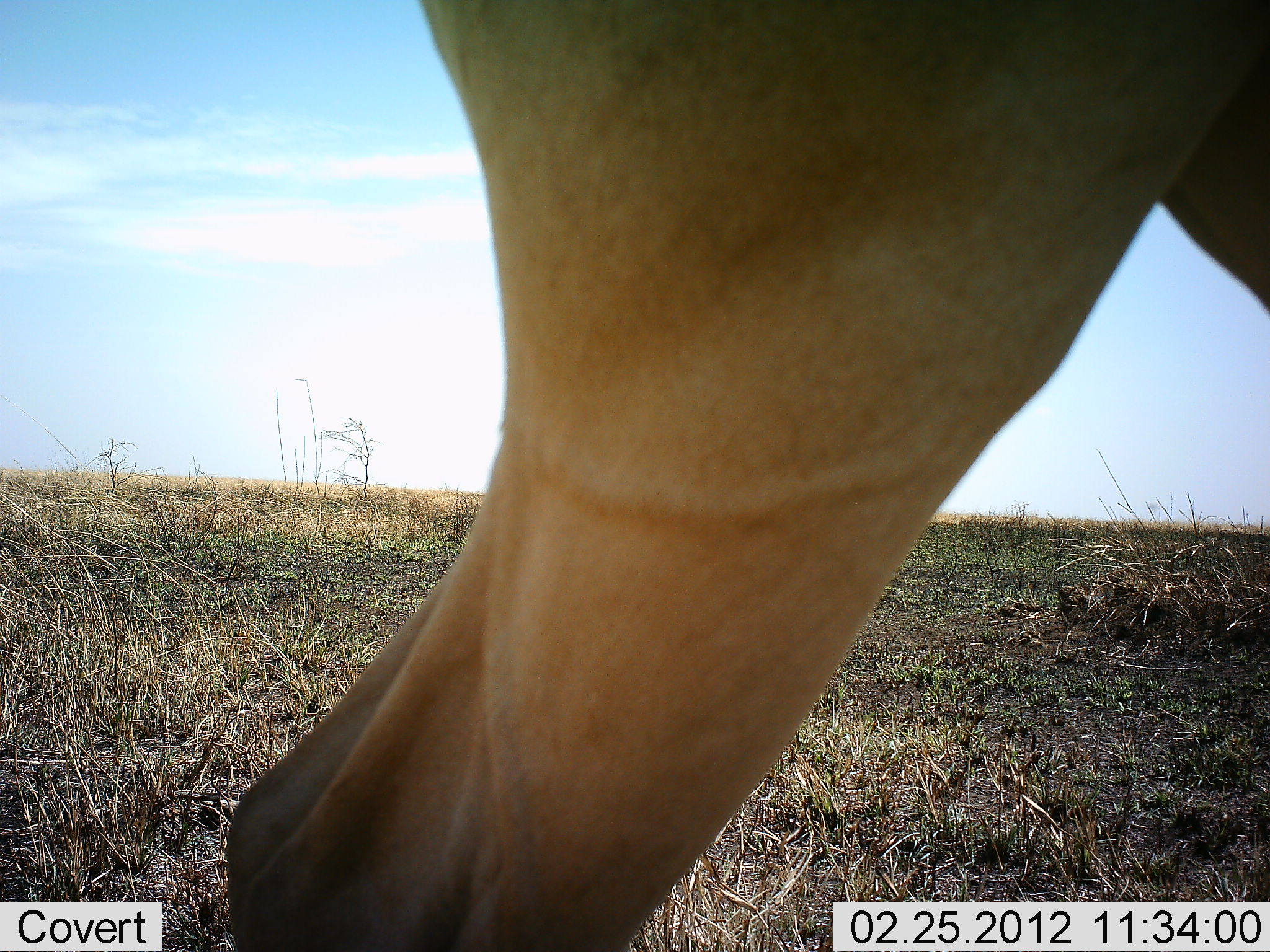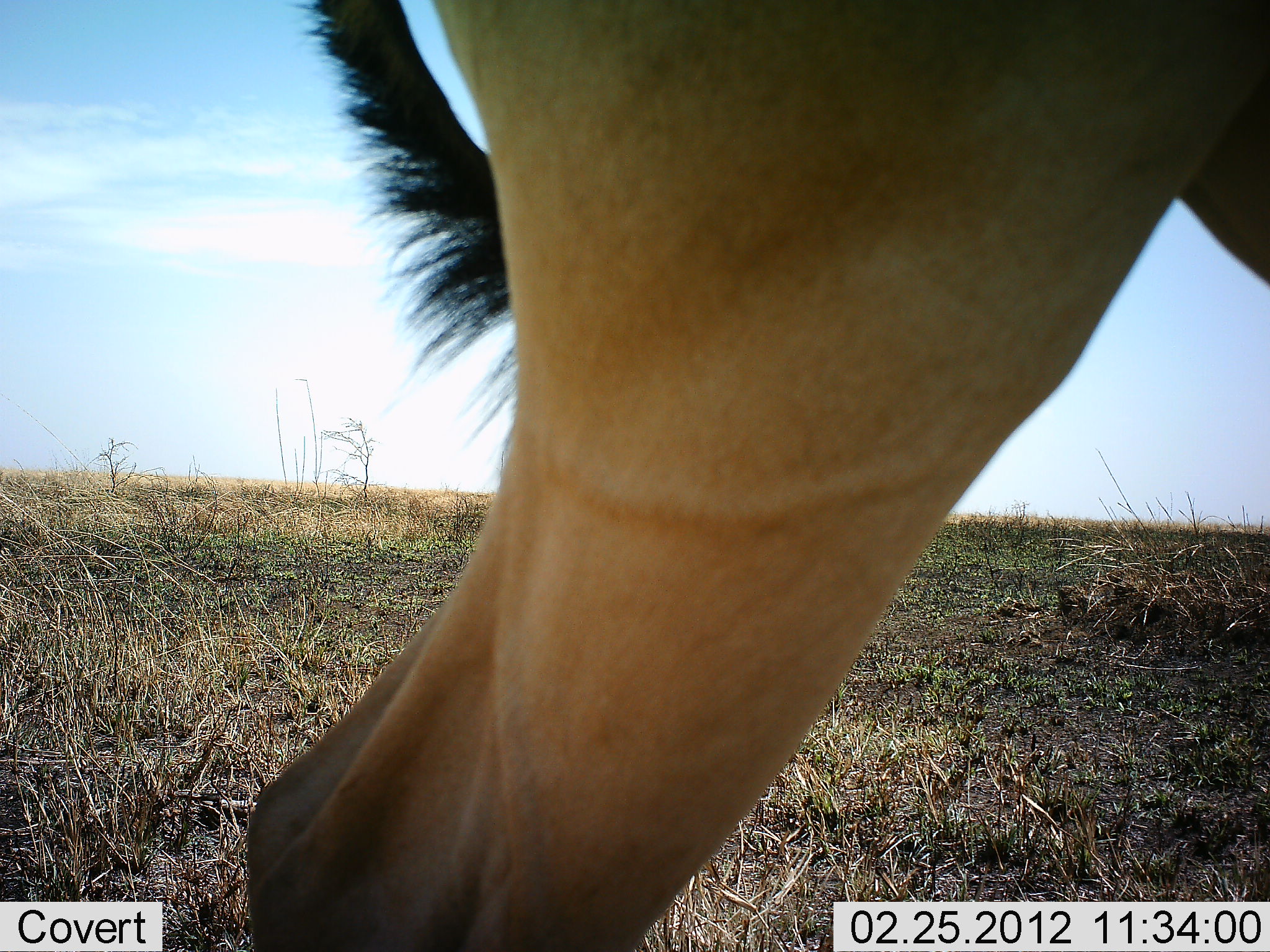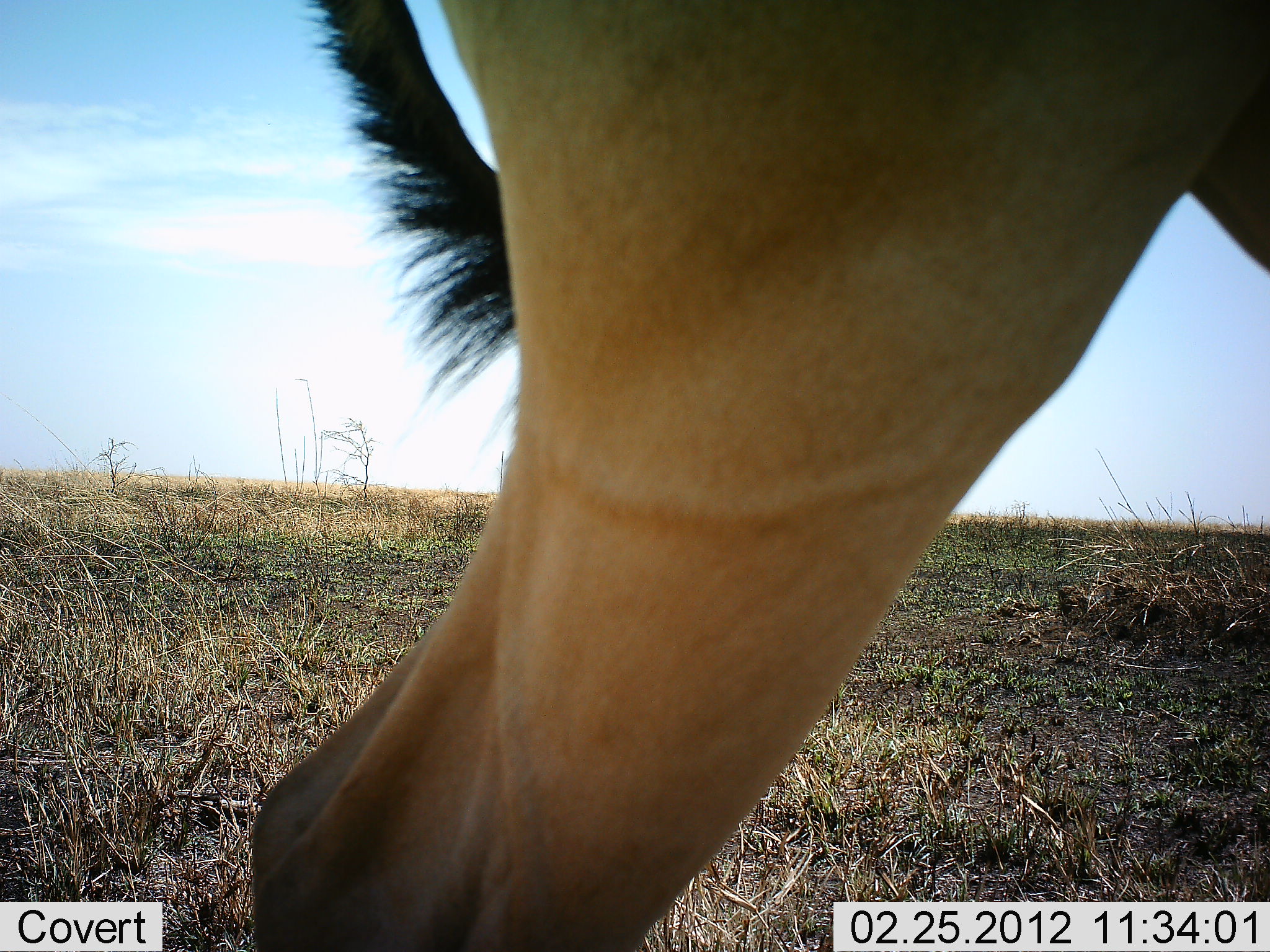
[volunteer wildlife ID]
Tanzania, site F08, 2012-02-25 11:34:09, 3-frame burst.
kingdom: Animalia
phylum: Chordata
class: Mammalia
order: Artiodactyla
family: Bovidae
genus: Alcelaphus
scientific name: Alcelaphus buselaphus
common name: hartebeest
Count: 1.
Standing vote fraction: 100%.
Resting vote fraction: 0%.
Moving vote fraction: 0%.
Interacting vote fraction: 0%.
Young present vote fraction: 0%.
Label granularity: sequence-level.